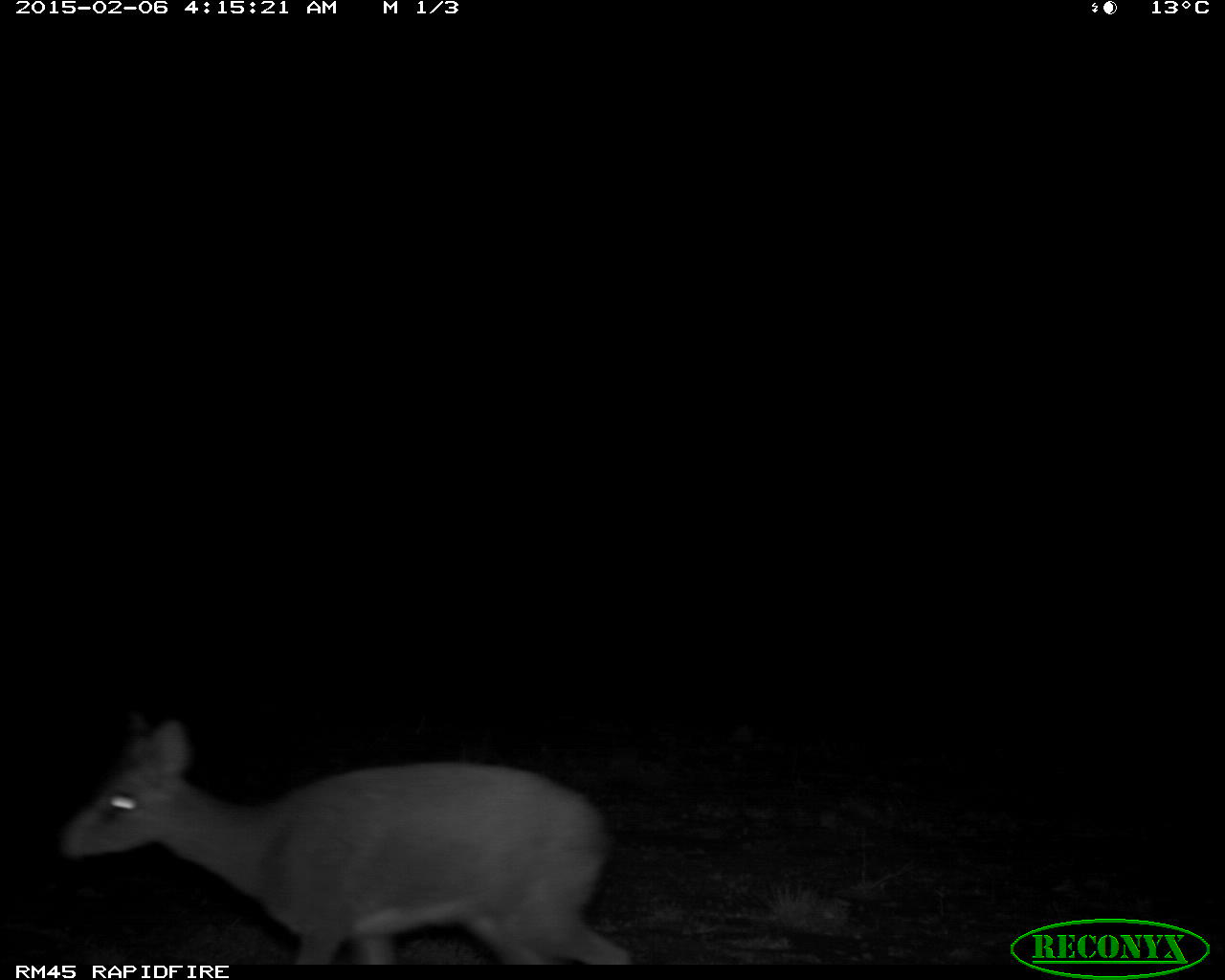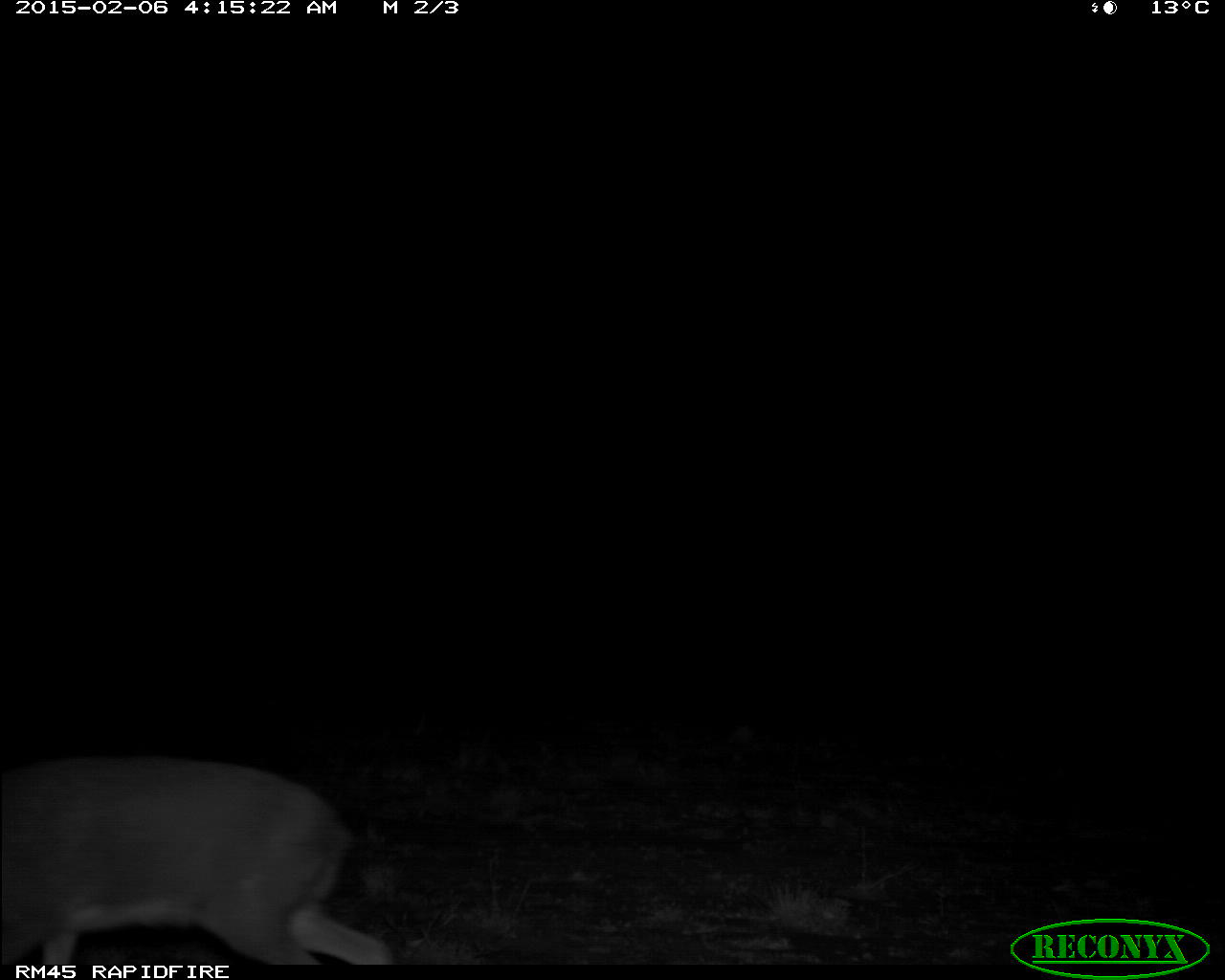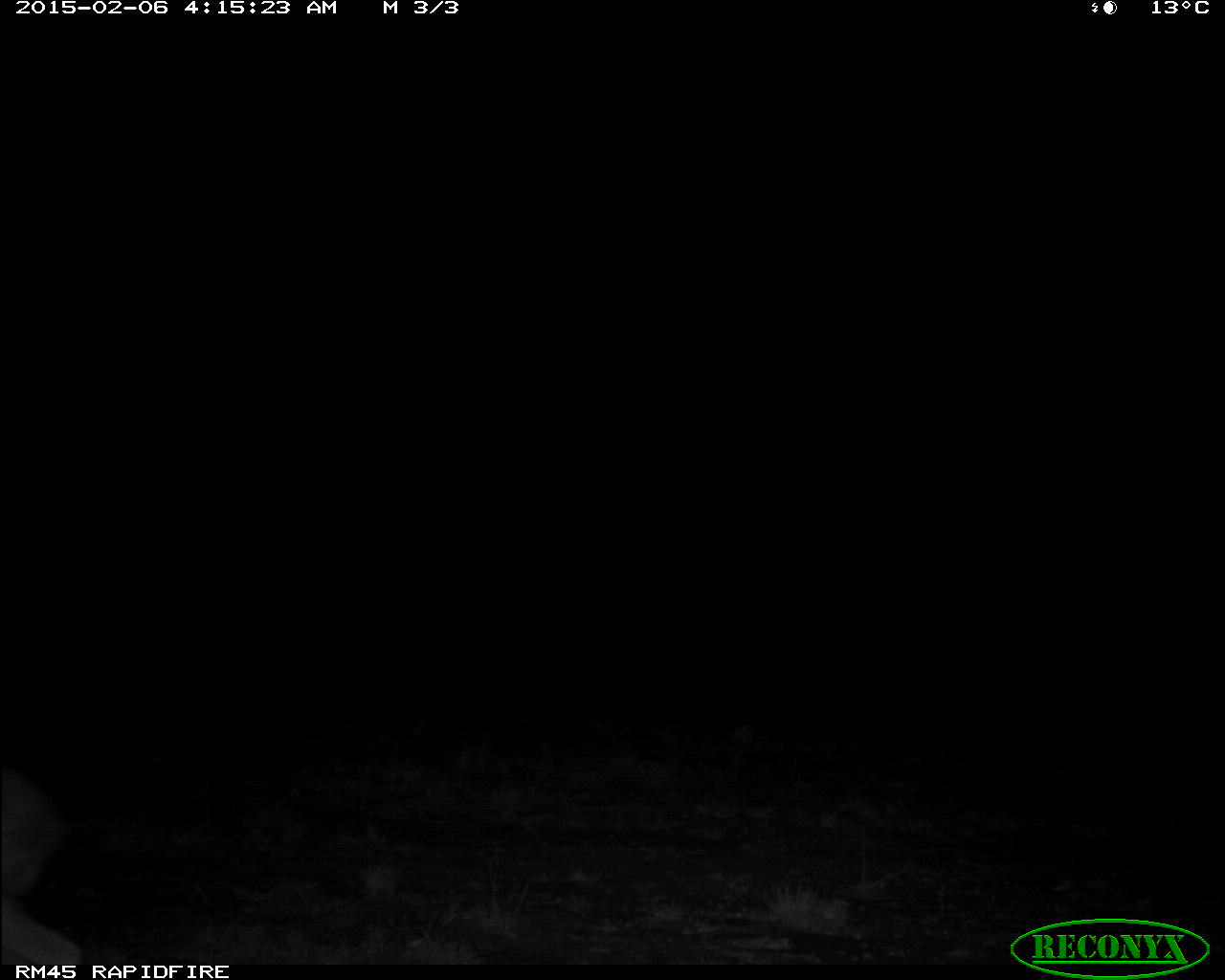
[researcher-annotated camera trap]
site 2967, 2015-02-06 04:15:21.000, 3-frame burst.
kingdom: Animalia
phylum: Chordata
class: Mammalia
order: Artiodactyla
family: Bovidae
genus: Madoqua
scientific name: Madoqua guentheri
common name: günther's dik-dik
Madoqua guentheri (günther's dik-dik), count 1.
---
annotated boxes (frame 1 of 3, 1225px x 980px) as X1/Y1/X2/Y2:
madoqua guentheri: 51/710/627/963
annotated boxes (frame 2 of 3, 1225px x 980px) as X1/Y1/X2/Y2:
madoqua guentheri: 3/751/390/963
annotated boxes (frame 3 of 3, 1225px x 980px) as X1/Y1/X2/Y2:
madoqua guentheri: 5/761/96/961